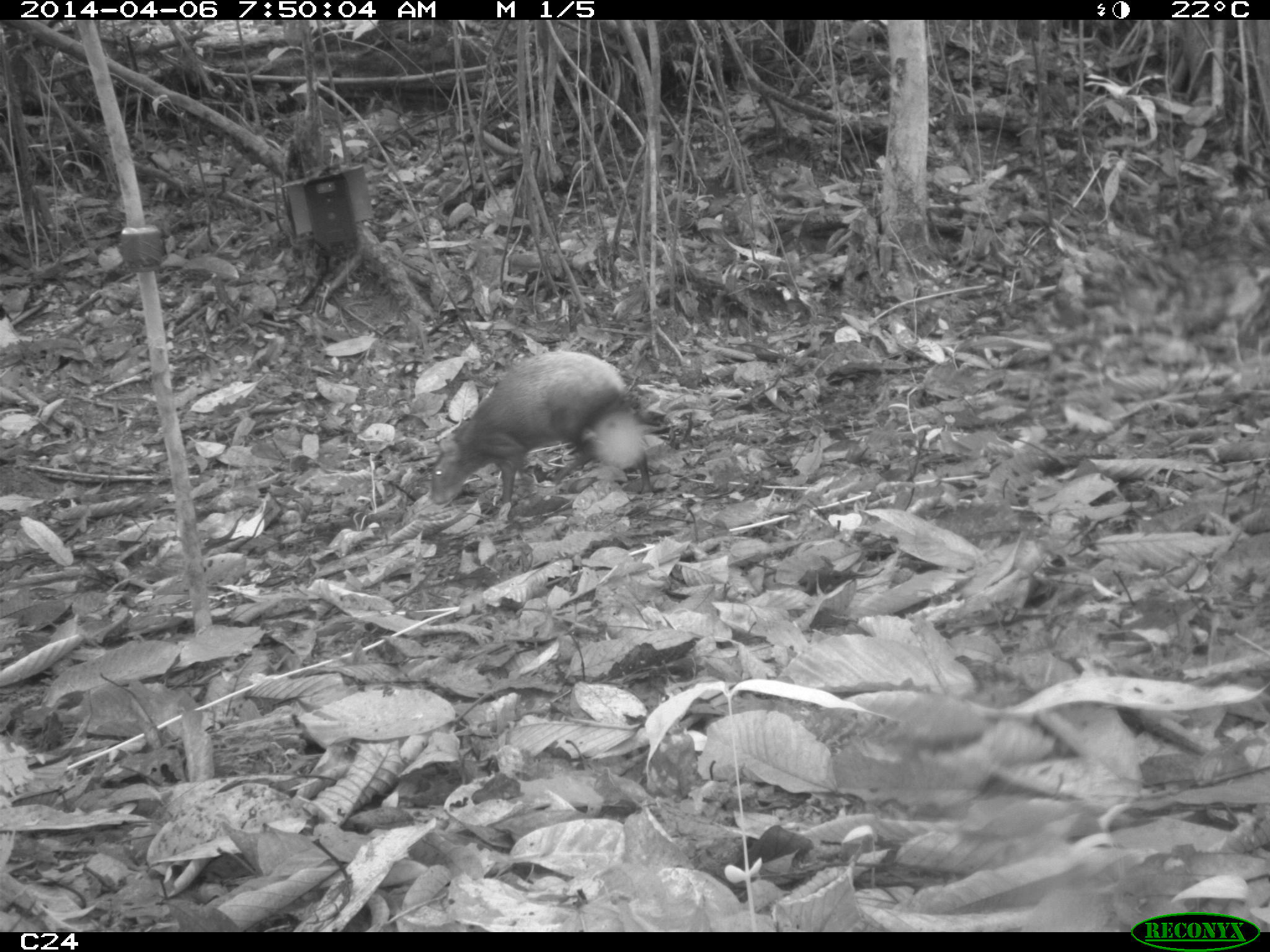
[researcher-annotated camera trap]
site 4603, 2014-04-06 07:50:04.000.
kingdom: Animalia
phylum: Chordata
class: Mammalia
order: Rodentia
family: Dasyproctidae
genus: Dasyprocta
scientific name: Dasyprocta leporina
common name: red-rumped agouti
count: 1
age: adult